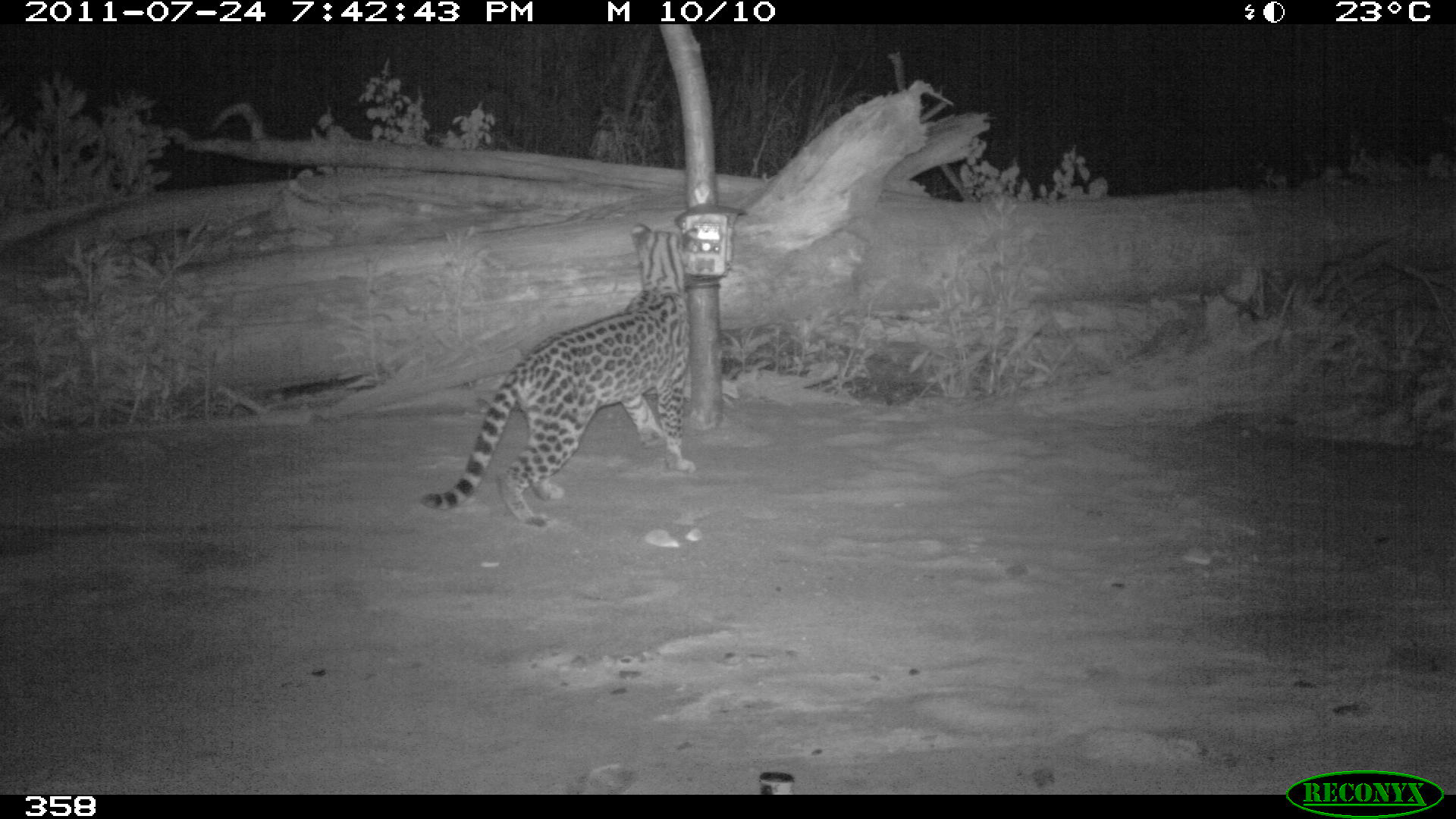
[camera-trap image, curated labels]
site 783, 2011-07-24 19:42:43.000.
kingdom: Animalia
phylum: Chordata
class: Mammalia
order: Carnivora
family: Felidae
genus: Leopardus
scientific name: Leopardus pardalis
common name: ocelot